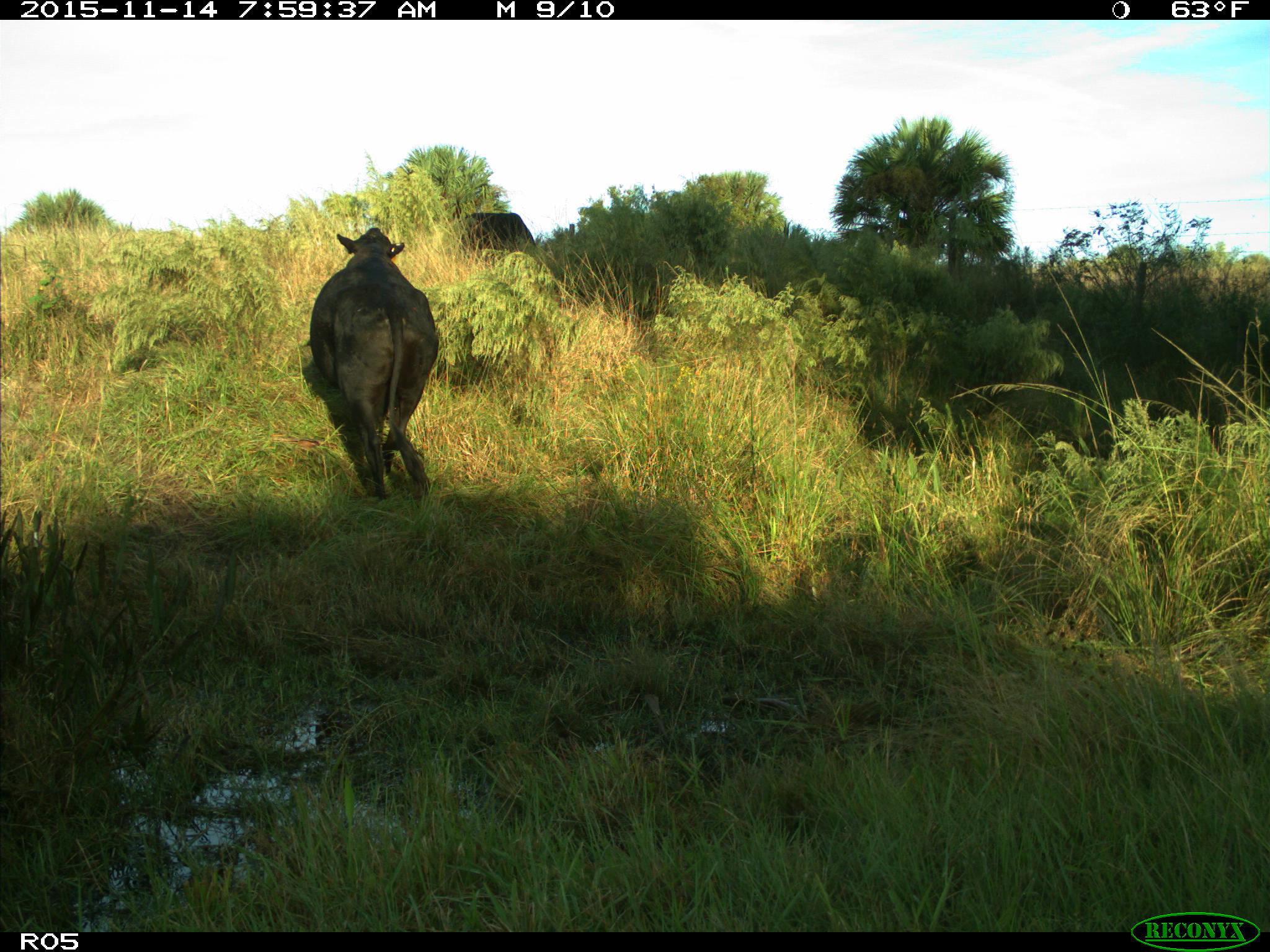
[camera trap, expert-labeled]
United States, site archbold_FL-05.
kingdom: Animalia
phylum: Chordata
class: Mammalia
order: Artiodactyla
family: Bovidae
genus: Bos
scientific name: Bos taurus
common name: domestic cow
Bos taurus (domestic cow).